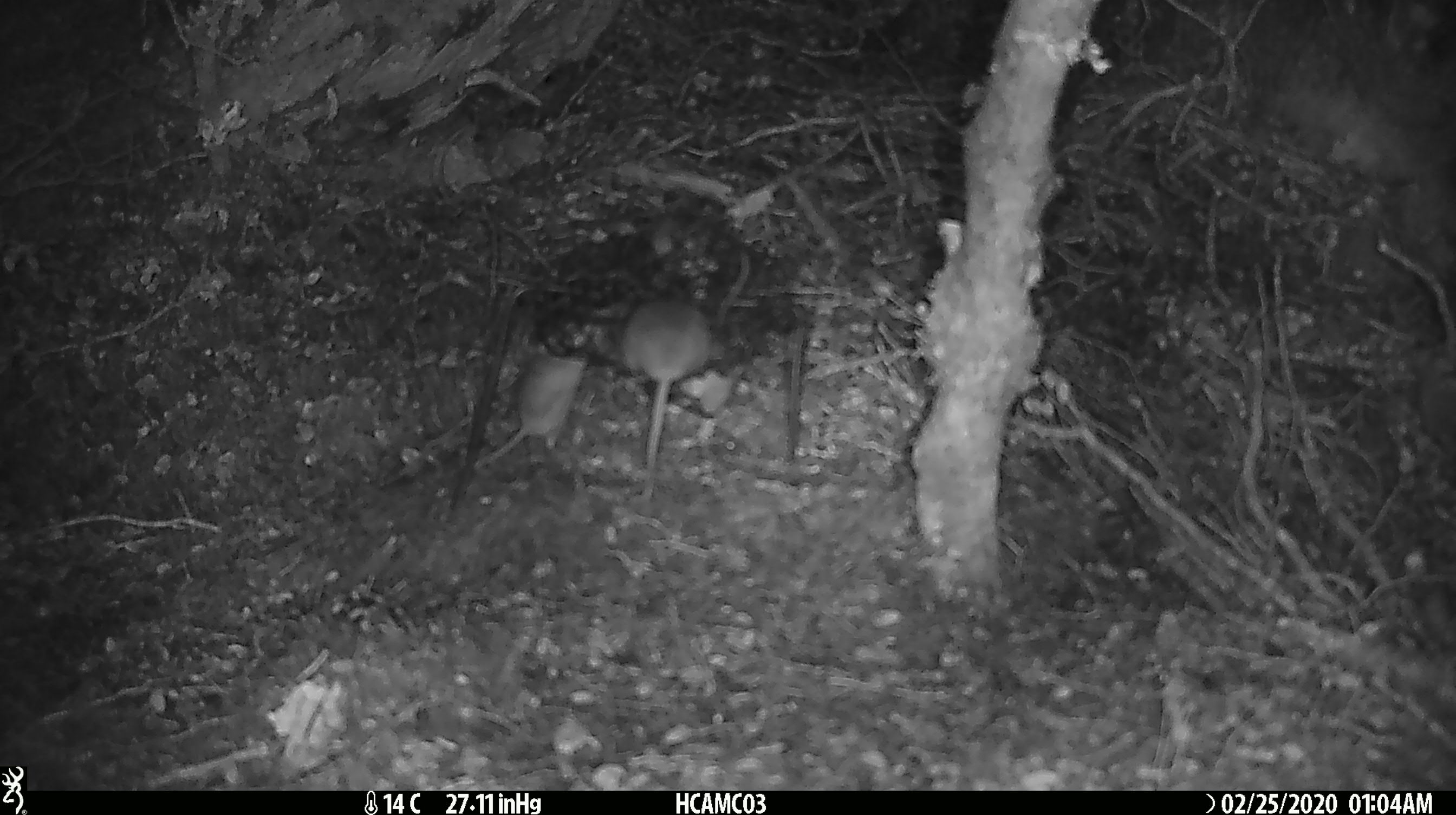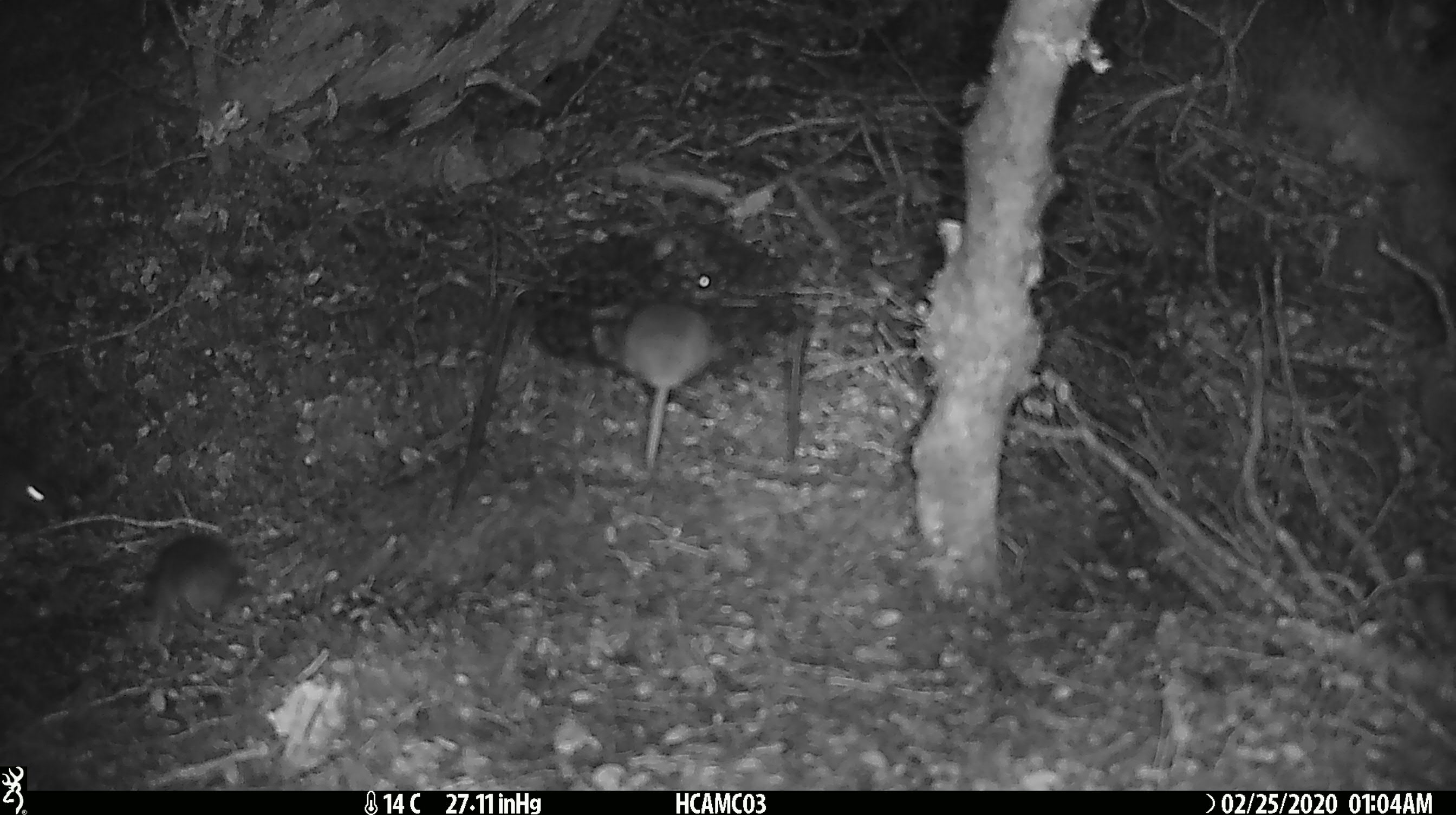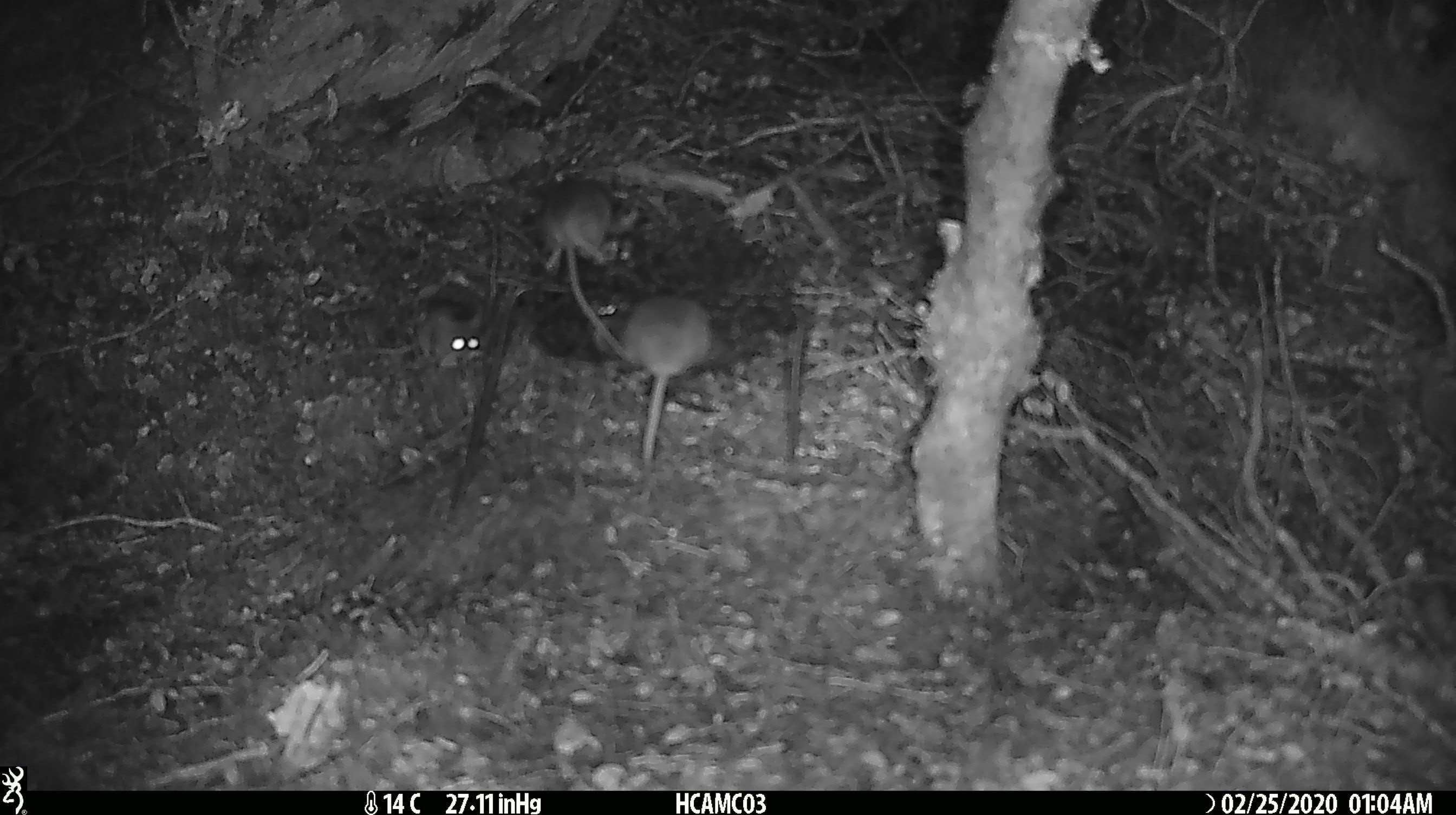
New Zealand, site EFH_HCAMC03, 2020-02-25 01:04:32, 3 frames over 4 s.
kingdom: Animalia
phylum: Chordata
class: Mammalia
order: Rodentia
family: Muridae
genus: Mus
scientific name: Mus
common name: mouse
Mouse (Mus).